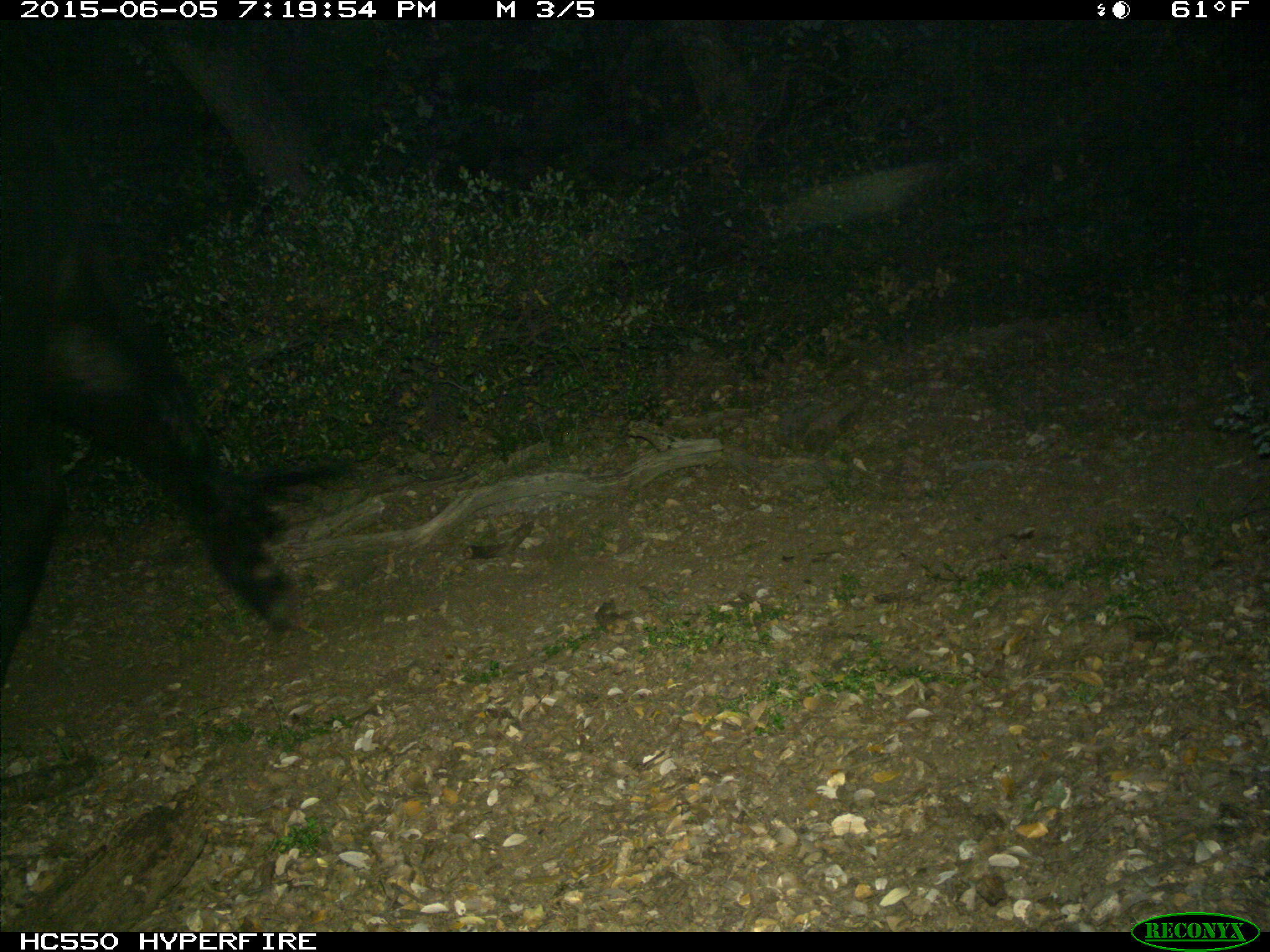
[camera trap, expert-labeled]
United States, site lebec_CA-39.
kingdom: Animalia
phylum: Chordata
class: Mammalia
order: Artiodactyla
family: Bovidae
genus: Bos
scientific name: Bos taurus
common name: domestic cow